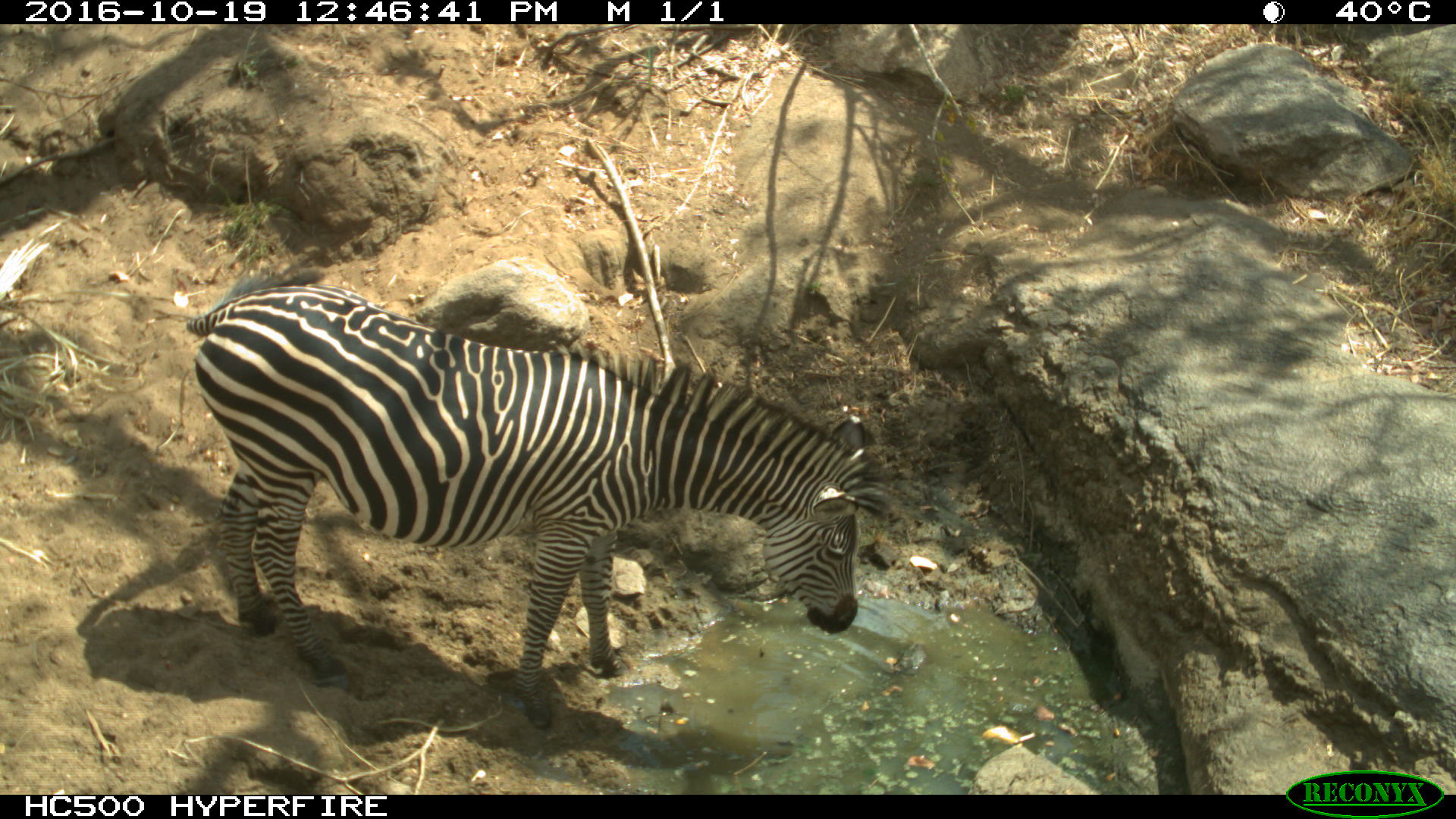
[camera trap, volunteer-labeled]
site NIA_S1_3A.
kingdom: Animalia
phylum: Chordata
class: Mammalia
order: Perissodactyla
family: Equidae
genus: Equus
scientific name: Equus quagga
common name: plains zebra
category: zebraplains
Zebraplains (plains zebra) (Equus quagga), count 1. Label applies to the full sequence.